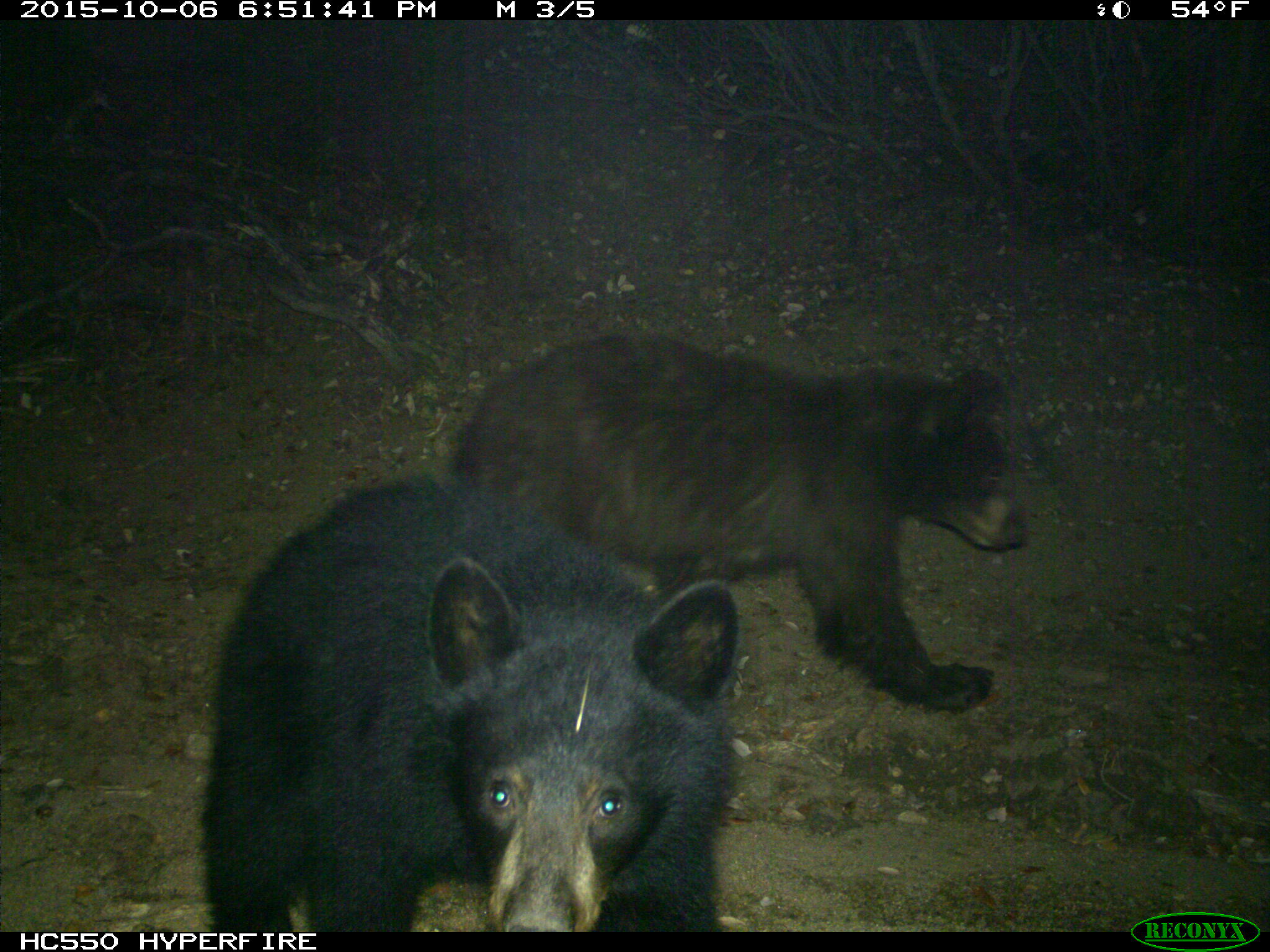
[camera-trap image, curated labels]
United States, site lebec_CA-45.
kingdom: Animalia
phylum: Chordata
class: Mammalia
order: Carnivora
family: Ursidae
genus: Ursus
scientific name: Ursus americanus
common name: american black bear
Ursus americanus (american black bear).